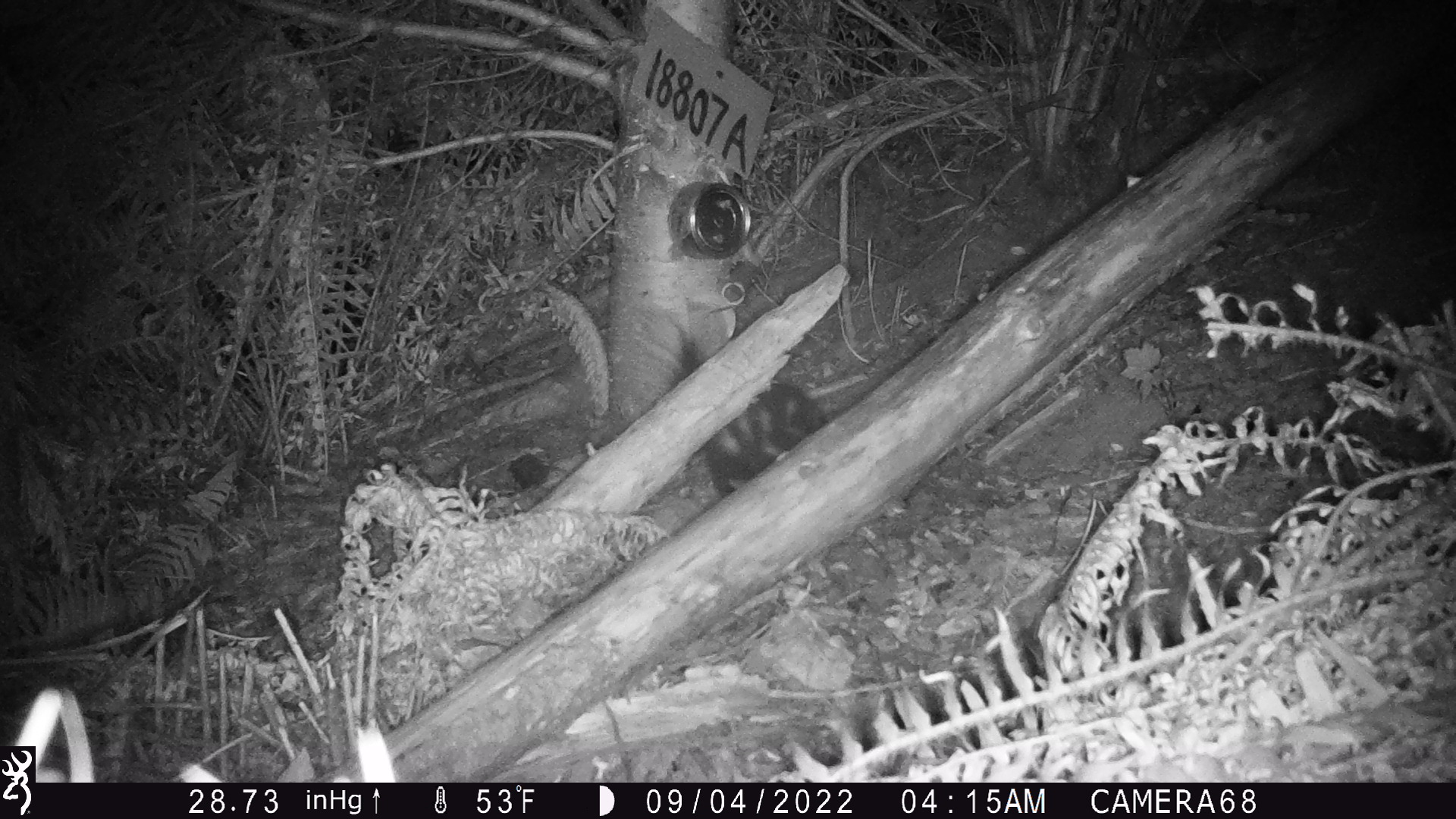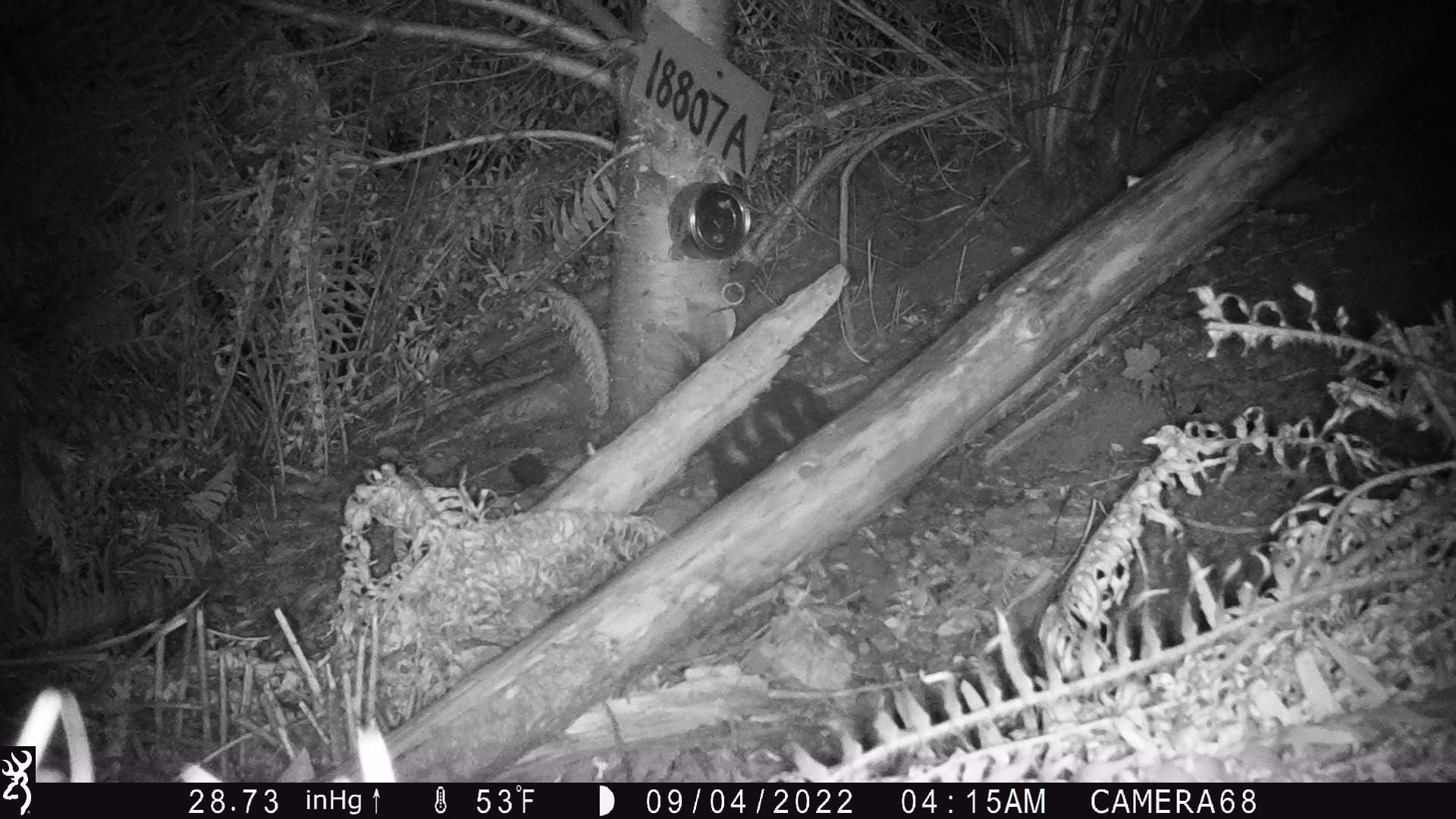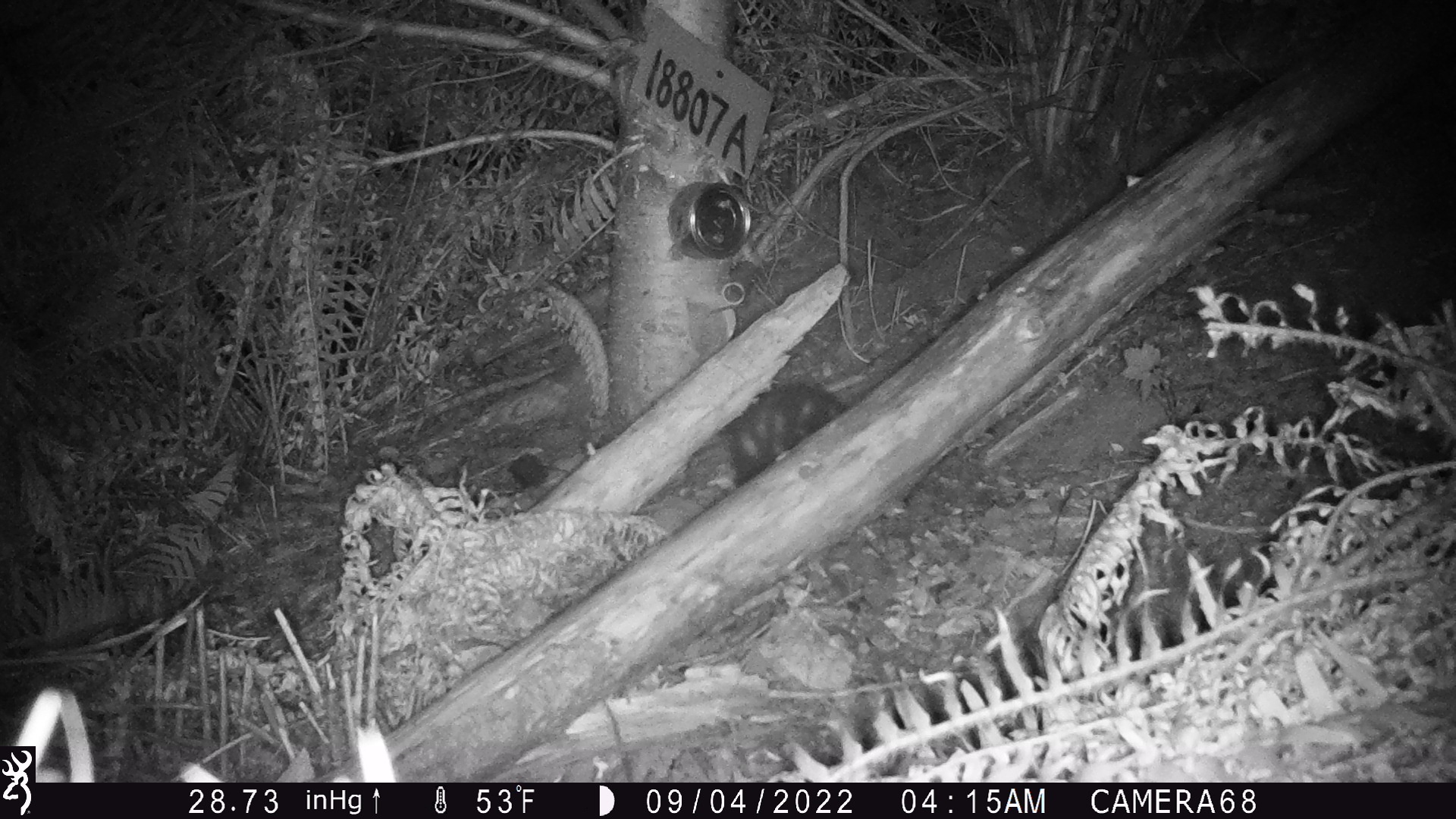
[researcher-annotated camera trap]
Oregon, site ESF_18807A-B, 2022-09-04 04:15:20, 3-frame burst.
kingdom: Animalia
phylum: Chordata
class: Mammalia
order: Carnivora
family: Mephitidae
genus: Spilogale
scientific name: Spilogale gracilis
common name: western spotted skunk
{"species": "western spotted skunk (Spilogale gracilis)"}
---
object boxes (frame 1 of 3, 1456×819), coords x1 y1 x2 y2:
western spotted skunk: 656 330 839 507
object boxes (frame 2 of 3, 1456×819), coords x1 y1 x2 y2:
western spotted skunk: 673 338 835 493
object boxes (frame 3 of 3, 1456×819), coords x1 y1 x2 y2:
western spotted skunk: 725 381 850 490